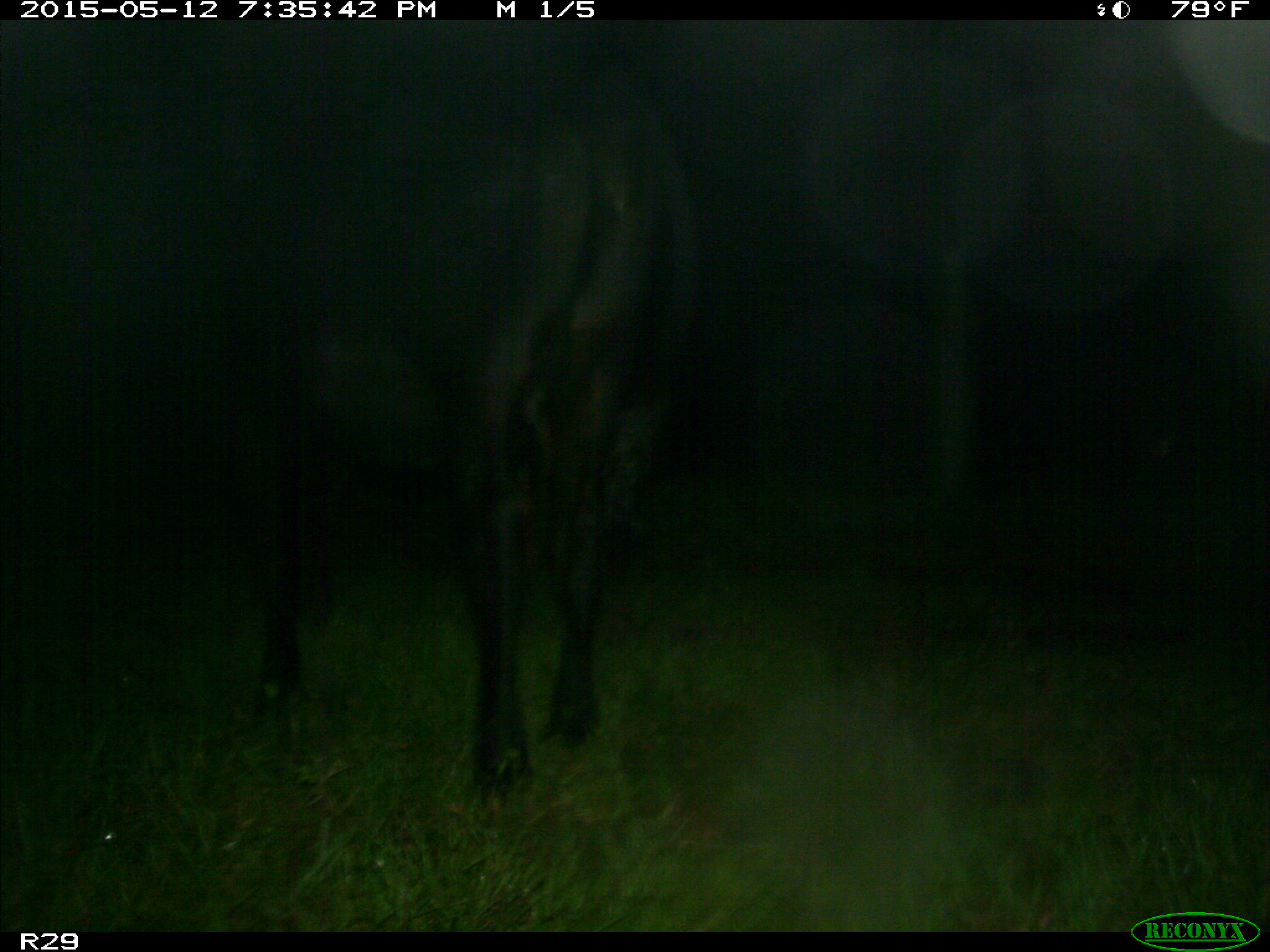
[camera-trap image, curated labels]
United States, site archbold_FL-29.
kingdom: Animalia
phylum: Chordata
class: Mammalia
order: Artiodactyla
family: Bovidae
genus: Bos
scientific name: Bos taurus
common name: domestic cow